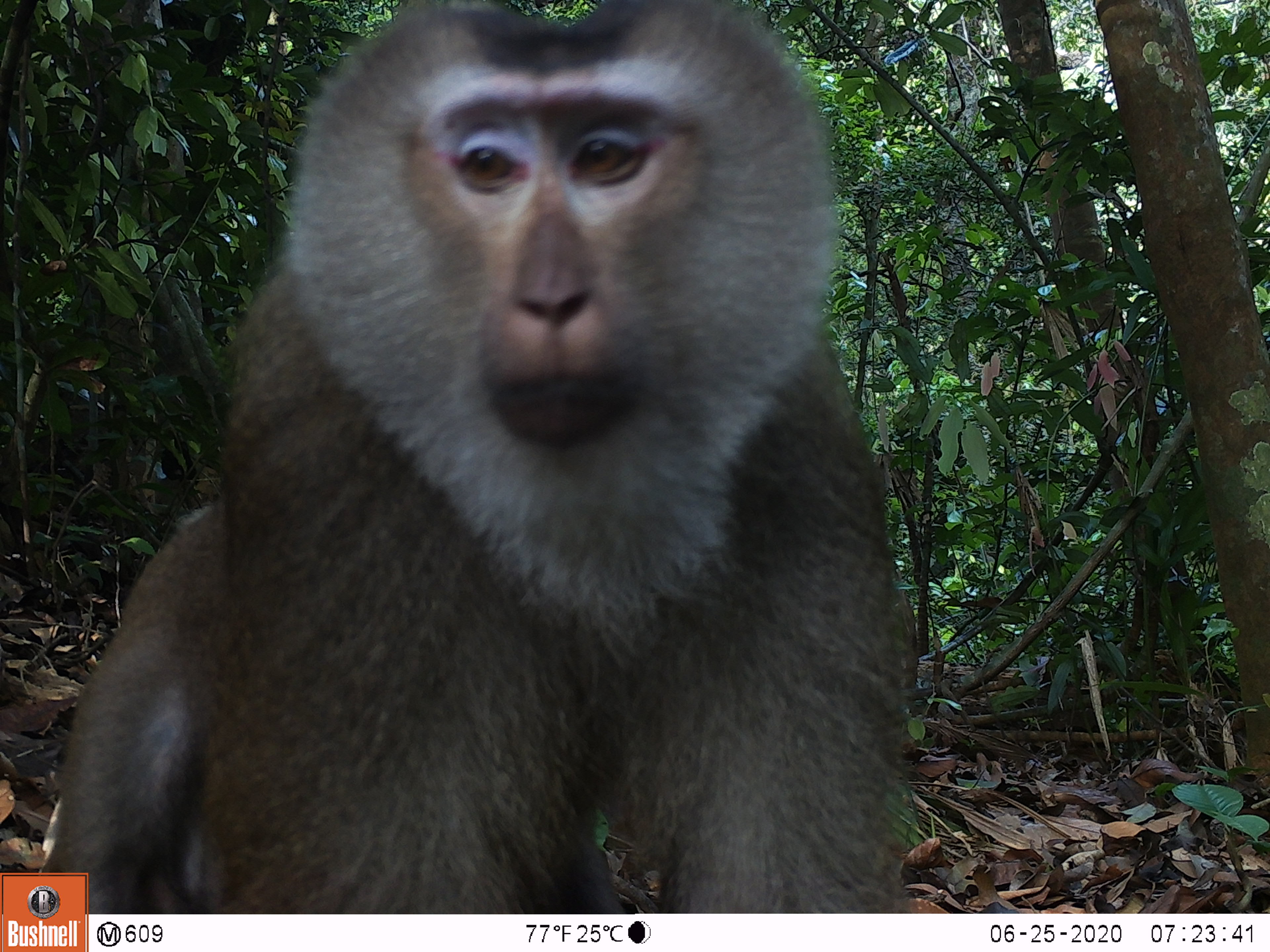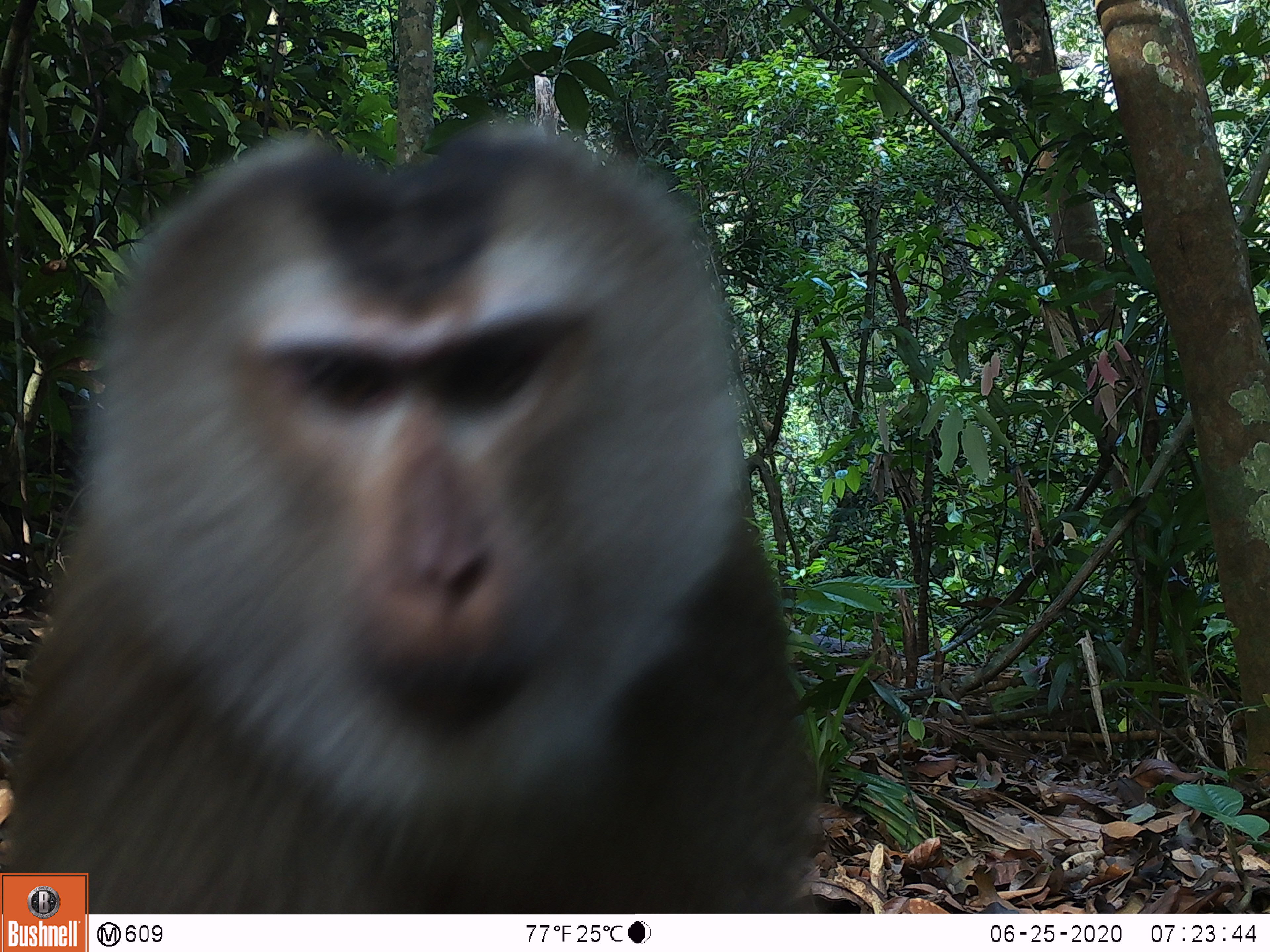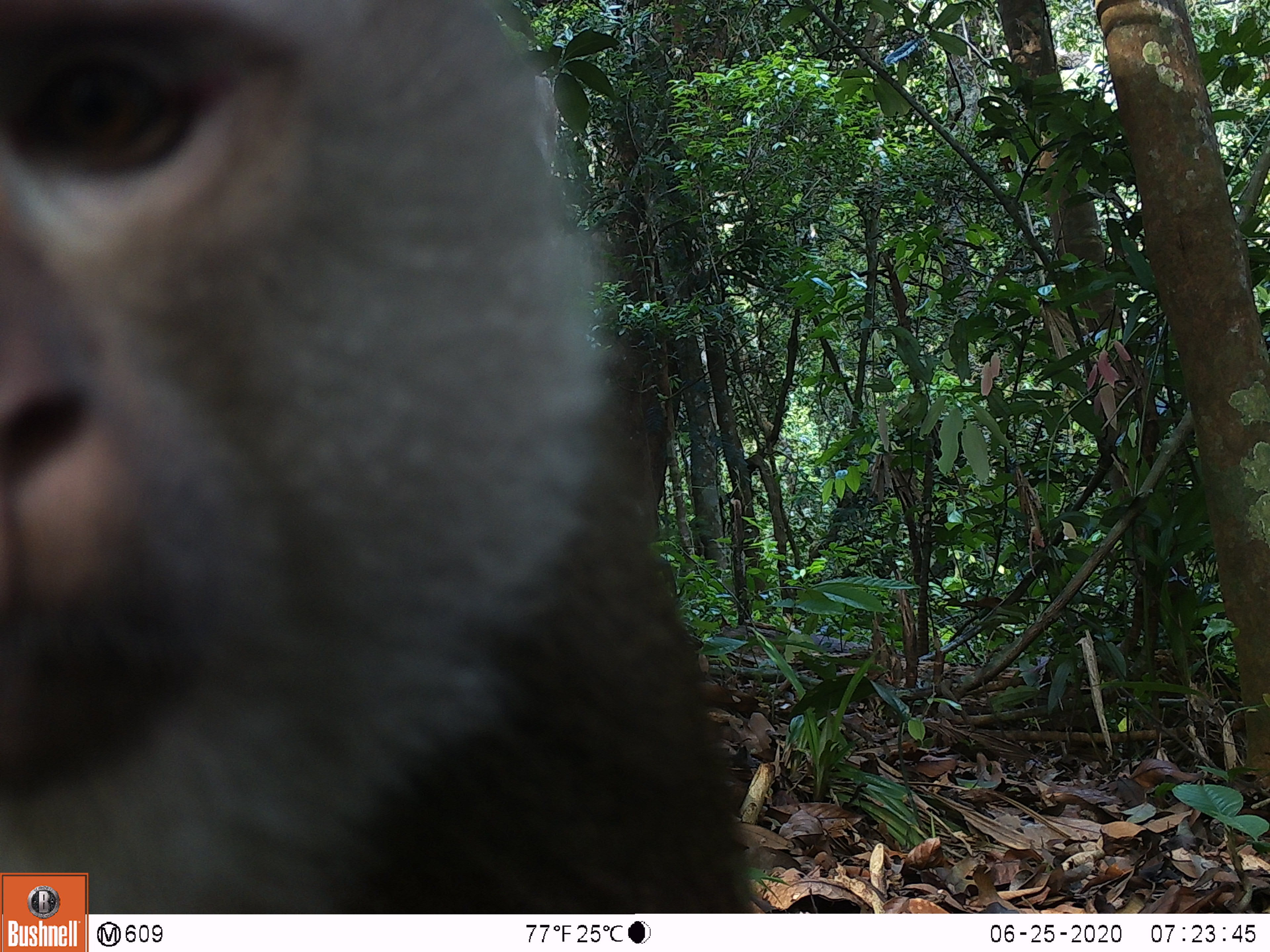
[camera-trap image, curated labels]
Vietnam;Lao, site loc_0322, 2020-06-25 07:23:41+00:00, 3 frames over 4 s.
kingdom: Animalia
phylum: Chordata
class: Mammalia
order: Primates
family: Cercopithecidae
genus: Macaca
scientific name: Macaca nemestrina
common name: pig-tailed macaque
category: pig tailed macaque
Pig tailed macaque (pig-tailed macaque) (Macaca nemestrina). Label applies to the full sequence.